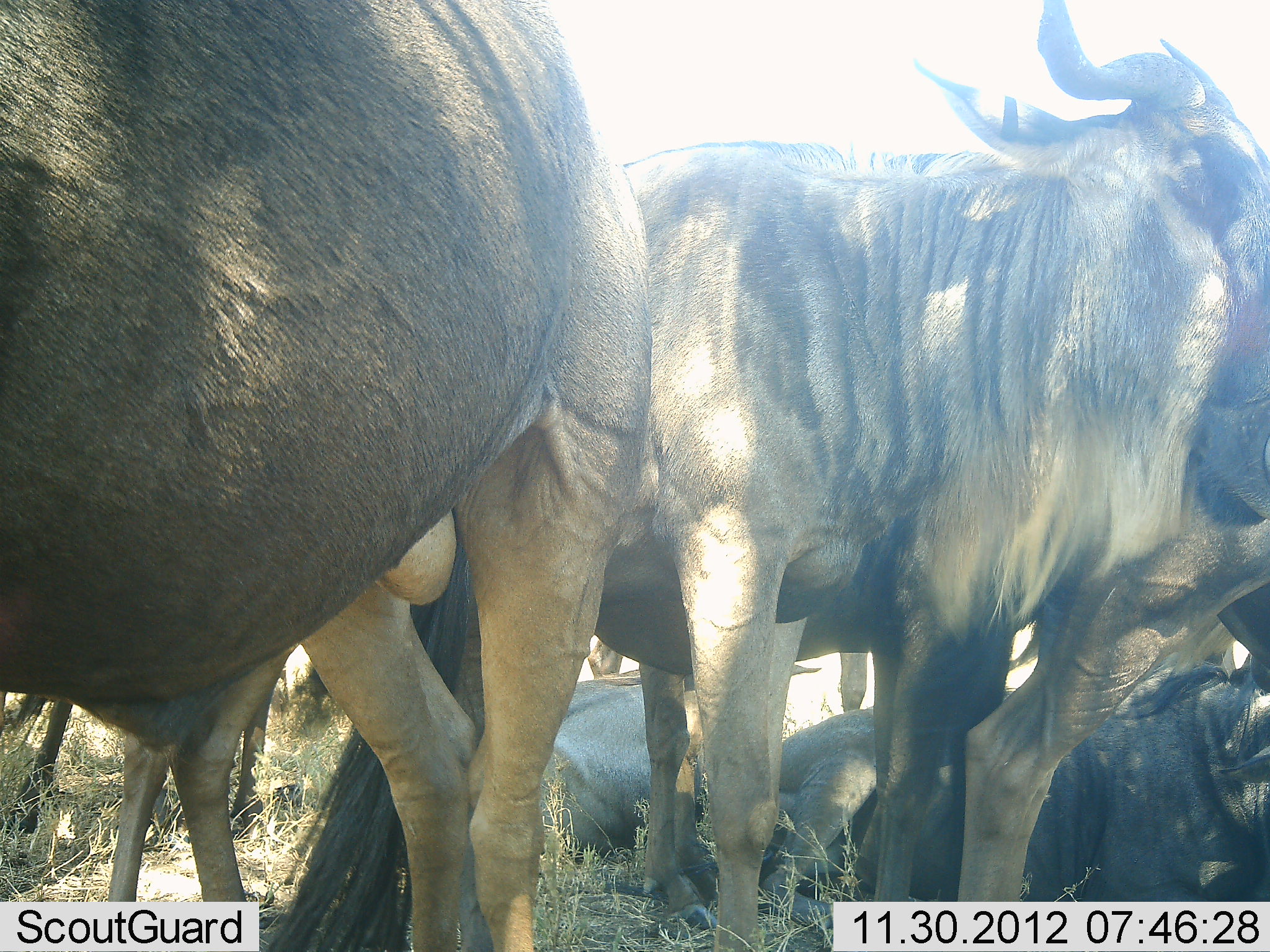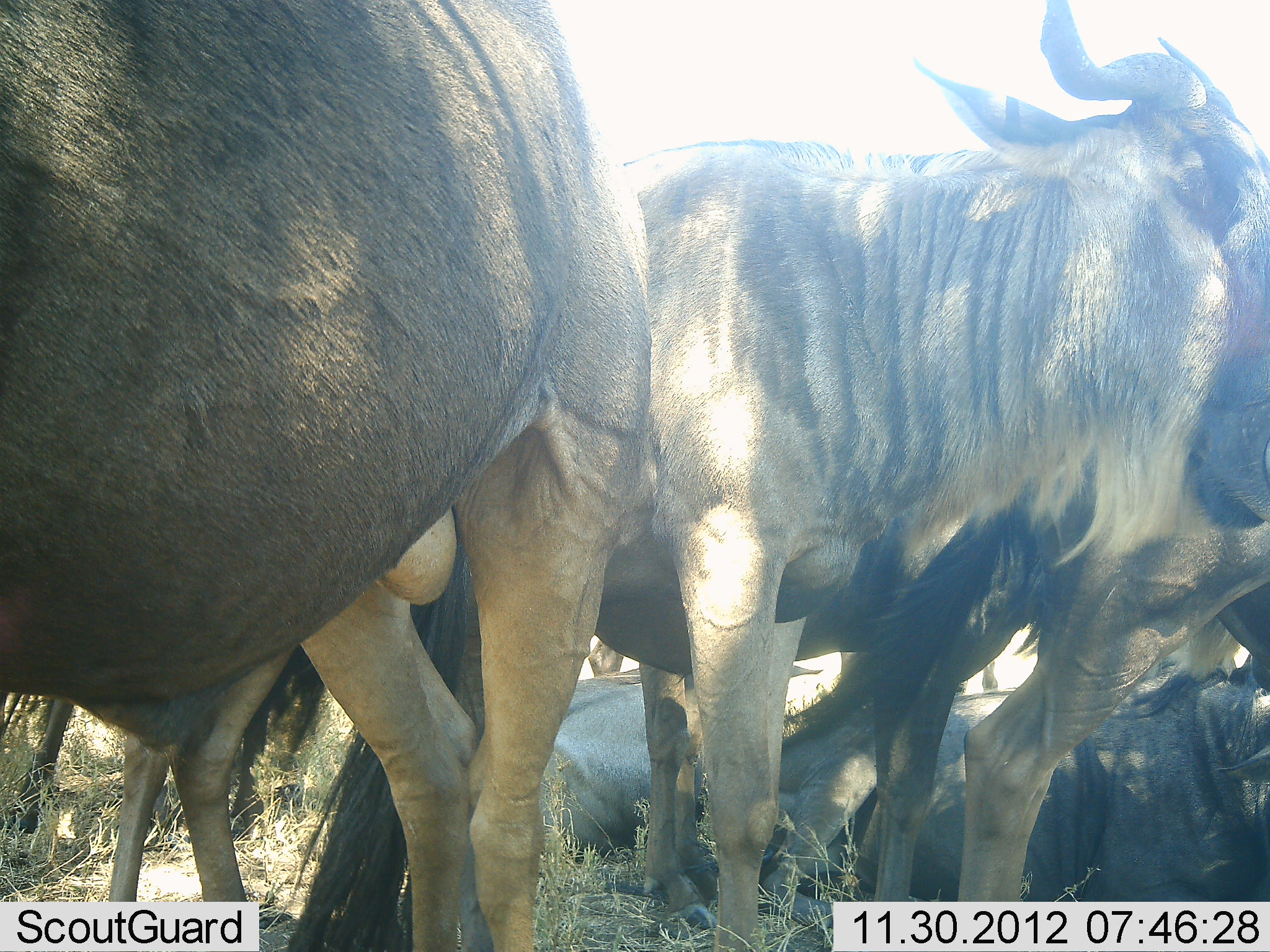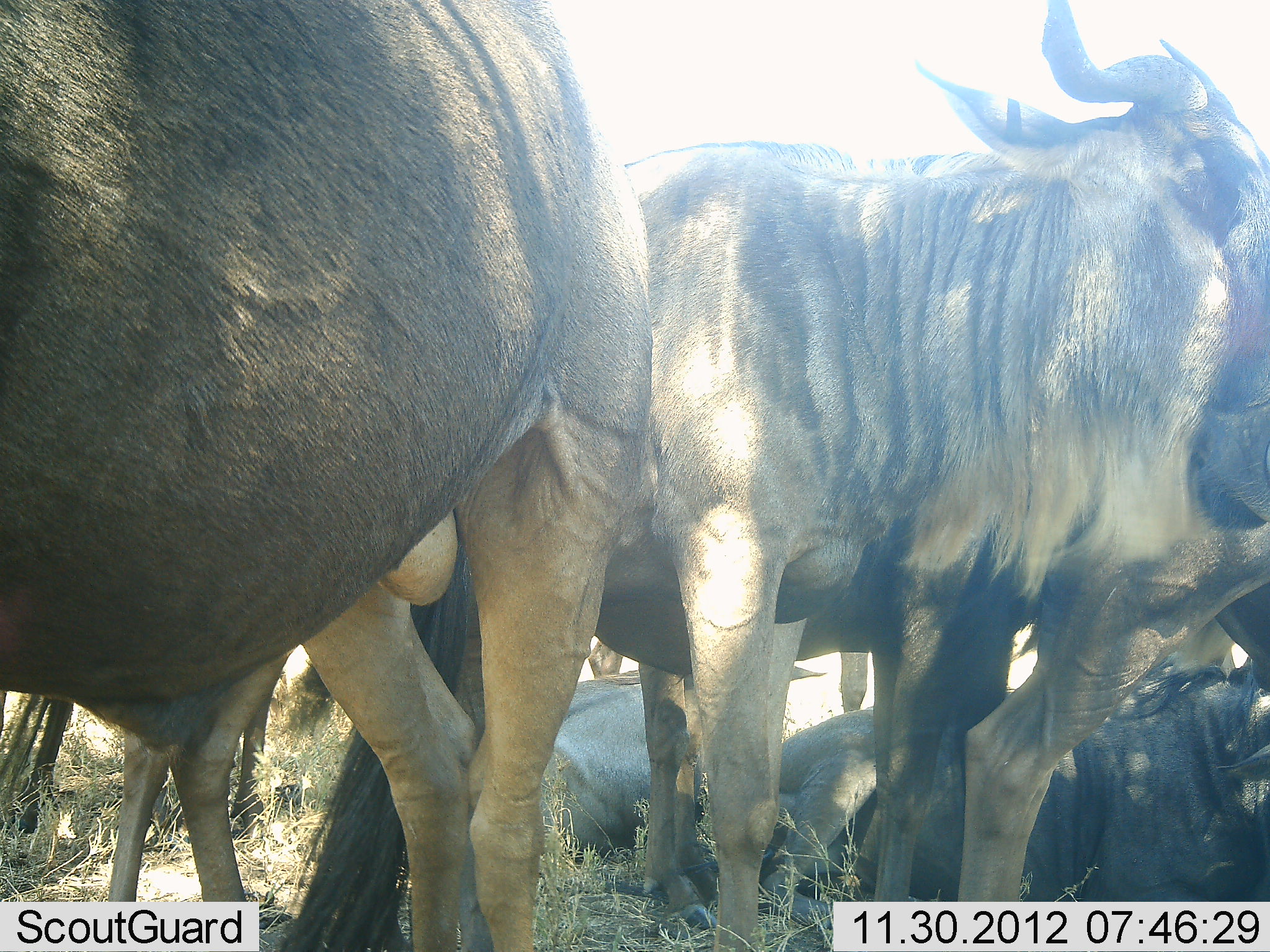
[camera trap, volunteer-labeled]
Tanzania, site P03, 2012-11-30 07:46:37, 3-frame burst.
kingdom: Animalia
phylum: Chordata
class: Mammalia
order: Artiodactyla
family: Bovidae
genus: Connochaetes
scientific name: Connochaetes taurinus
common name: blue wildebeest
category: wildebeest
Wildebeest (blue wildebeest) (Connochaetes taurinus), count 6. Behavior (volunteer vote fractions): standing 100%, resting 90%, moving 0%, interacting 0%. Young present (vote fraction): 0%. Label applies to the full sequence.